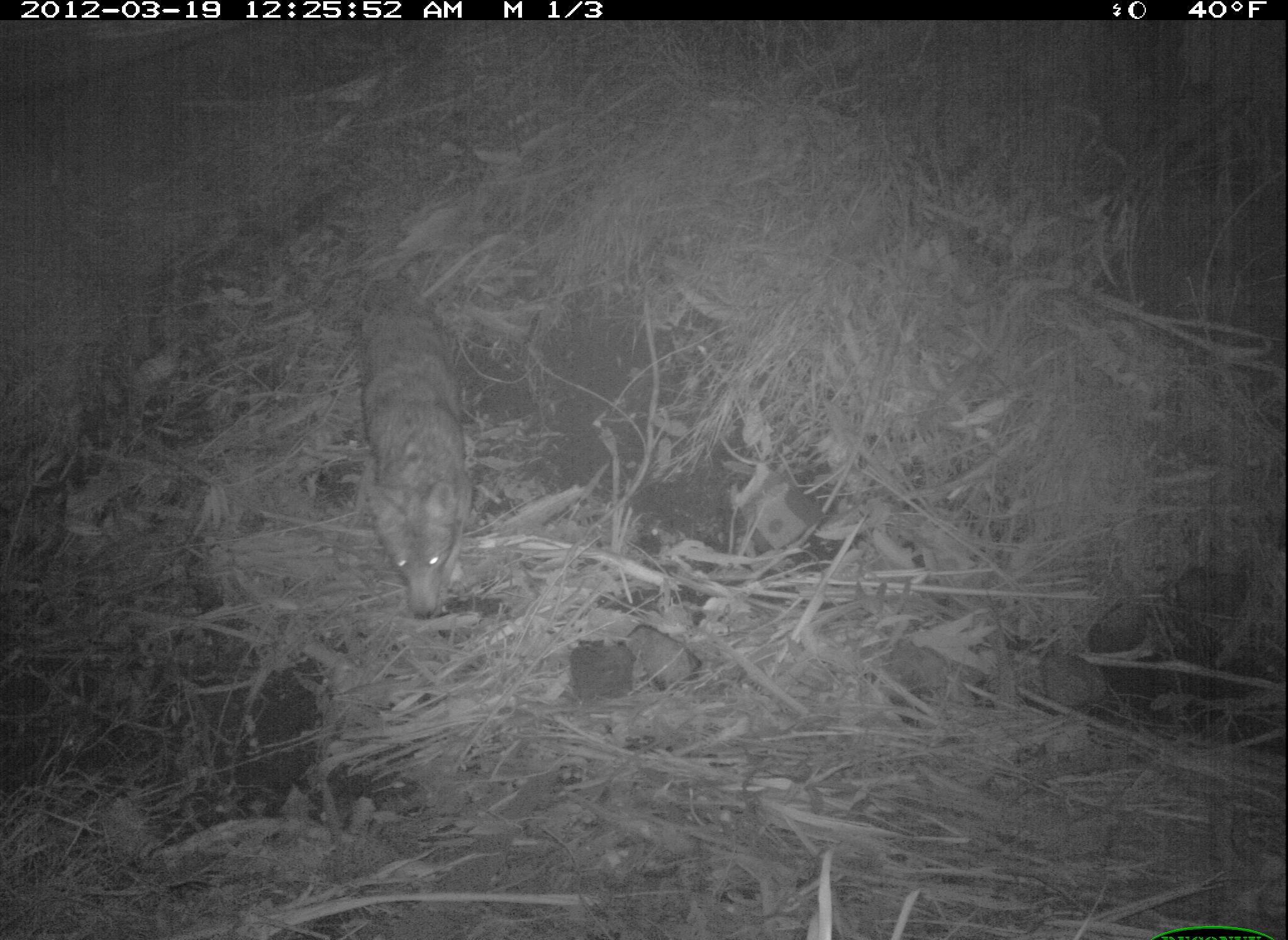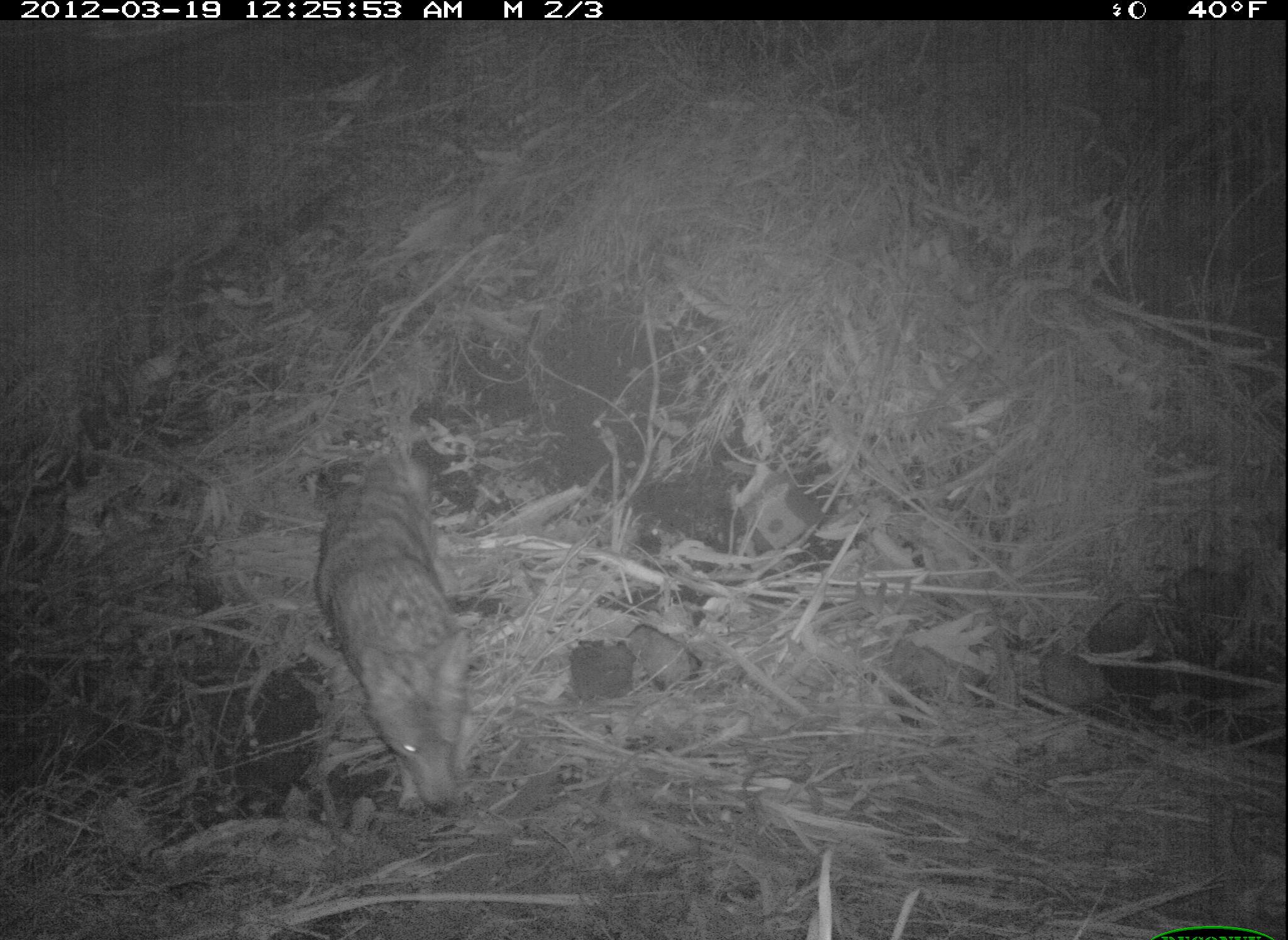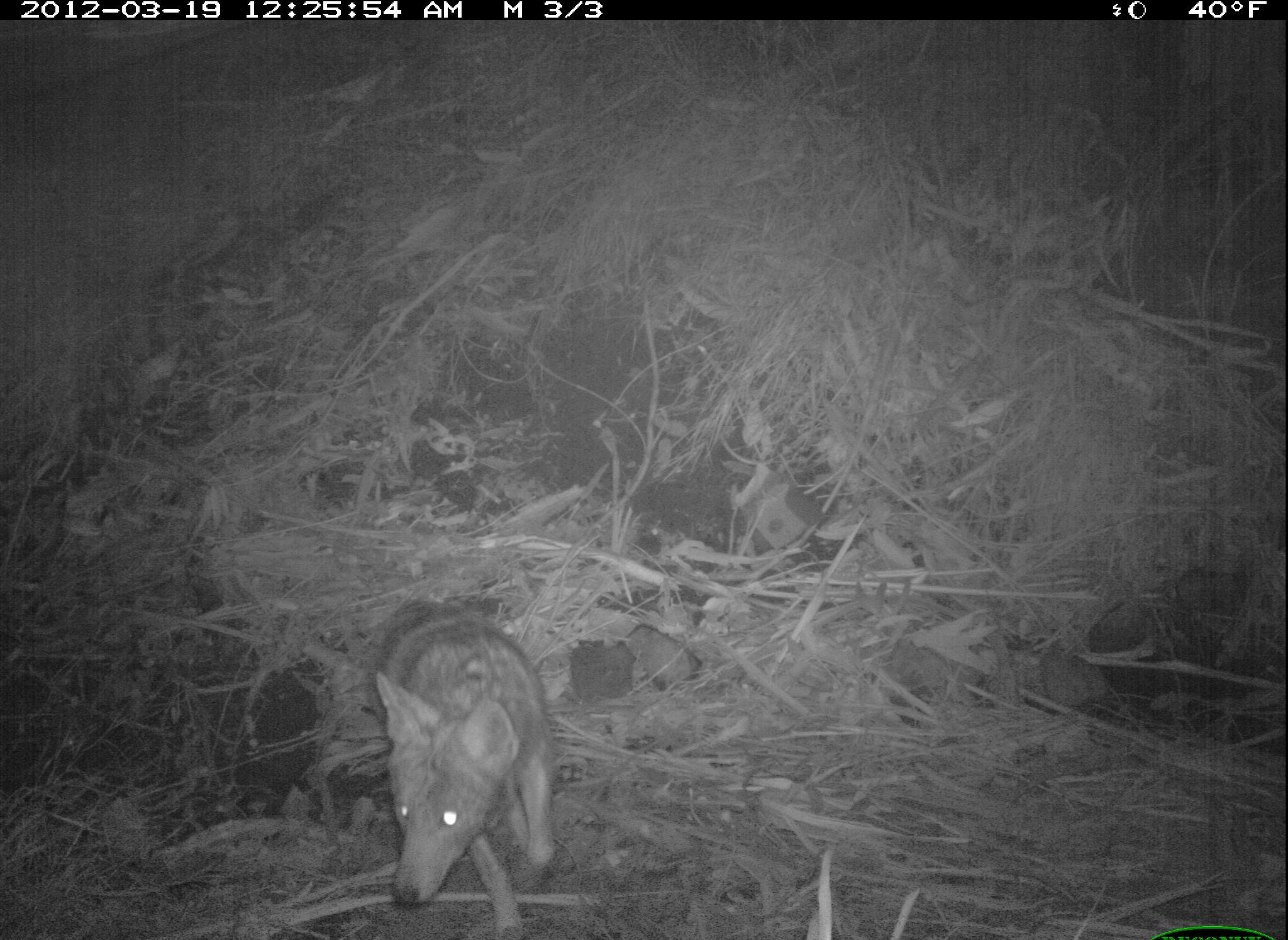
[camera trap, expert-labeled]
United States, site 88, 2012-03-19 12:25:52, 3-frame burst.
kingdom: Animalia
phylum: Chordata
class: Mammalia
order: Carnivora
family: Canidae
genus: Canis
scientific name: Canis latrans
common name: coyote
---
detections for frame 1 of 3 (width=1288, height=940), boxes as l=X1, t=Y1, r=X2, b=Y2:
coyote: l=325, t=263, r=512, b=636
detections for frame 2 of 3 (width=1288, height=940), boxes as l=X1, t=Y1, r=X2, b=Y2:
coyote: l=303, t=433, r=504, b=833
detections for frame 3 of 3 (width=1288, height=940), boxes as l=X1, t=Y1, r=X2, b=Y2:
coyote: l=359, t=578, r=572, b=937